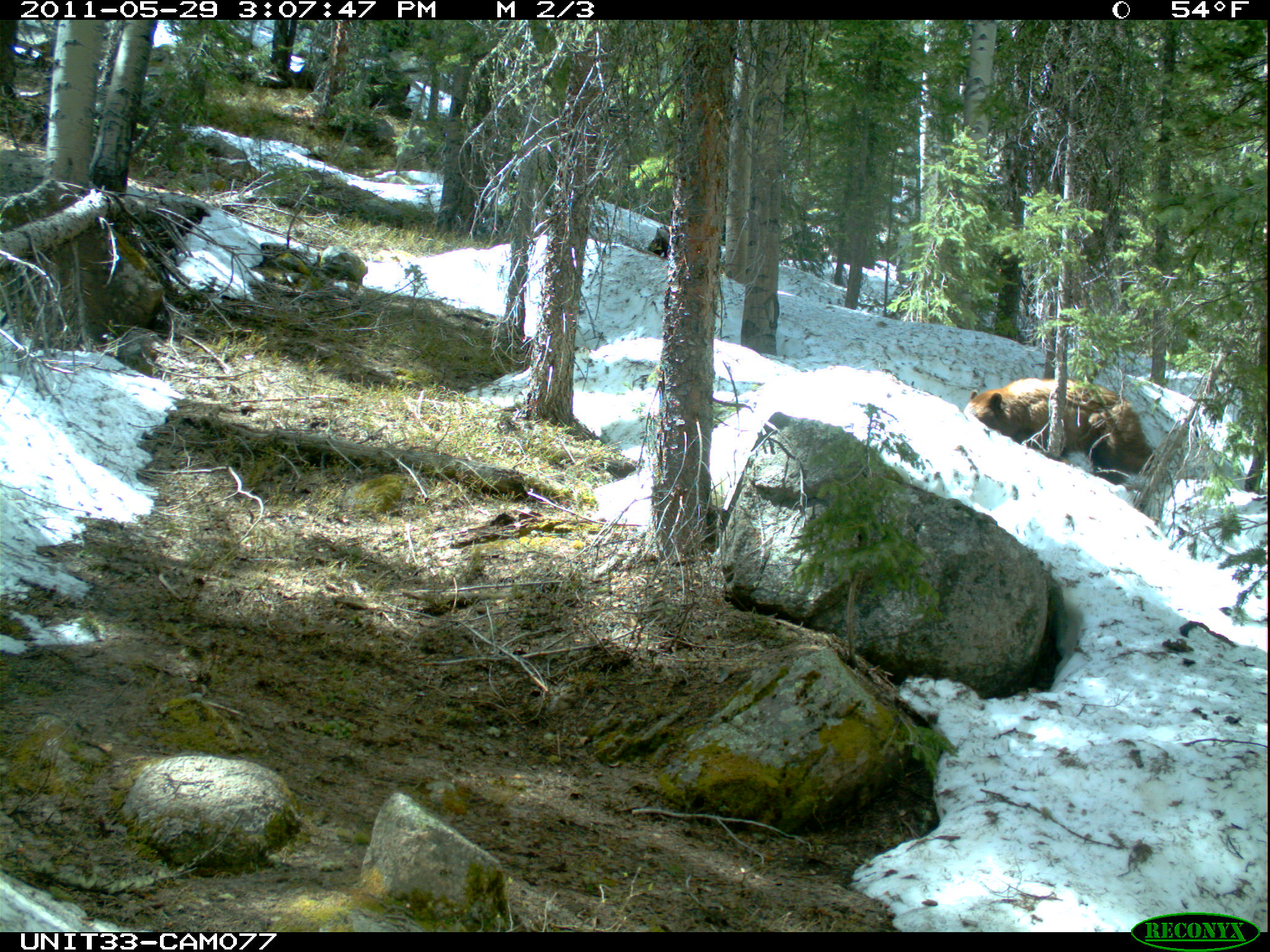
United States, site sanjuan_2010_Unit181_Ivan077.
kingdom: Animalia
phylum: Chordata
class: Mammalia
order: Carnivora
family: Ursidae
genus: Ursus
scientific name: Ursus americanus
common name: american black bear